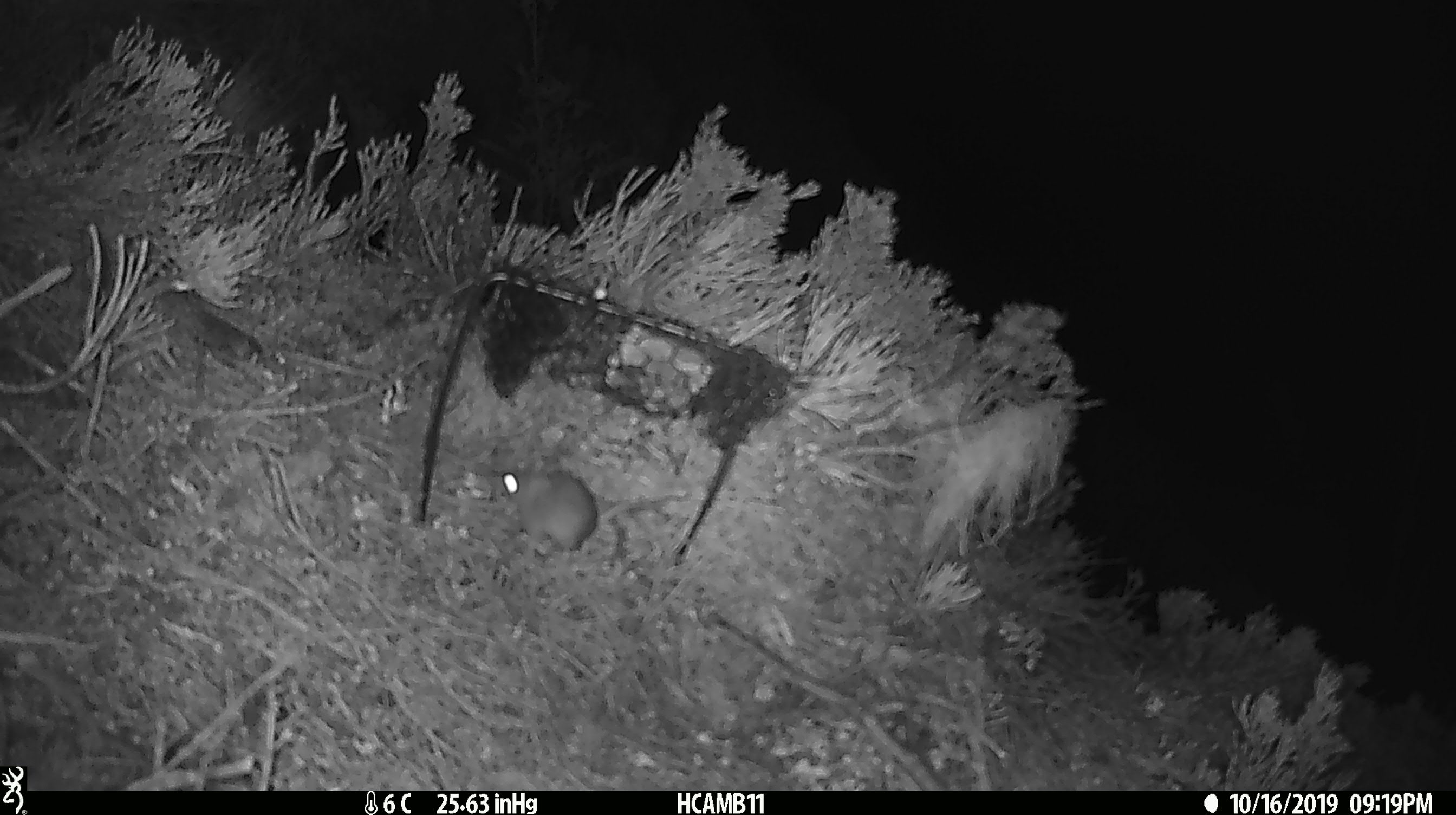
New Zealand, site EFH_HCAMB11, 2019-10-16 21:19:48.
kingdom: Animalia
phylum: Chordata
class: Mammalia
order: Rodentia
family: Muridae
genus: Mus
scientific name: Mus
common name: mouse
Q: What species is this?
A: Mouse (Mus).